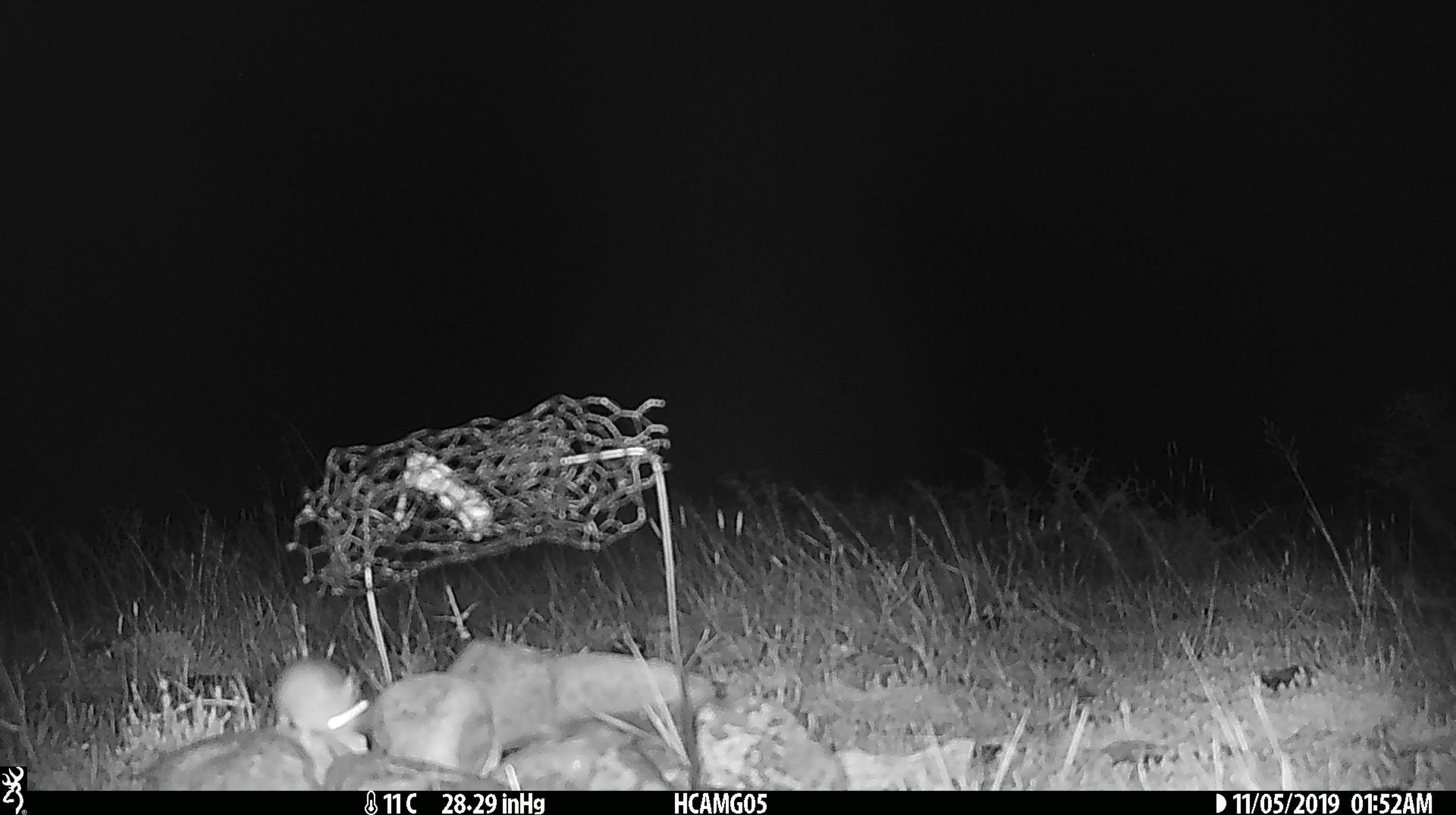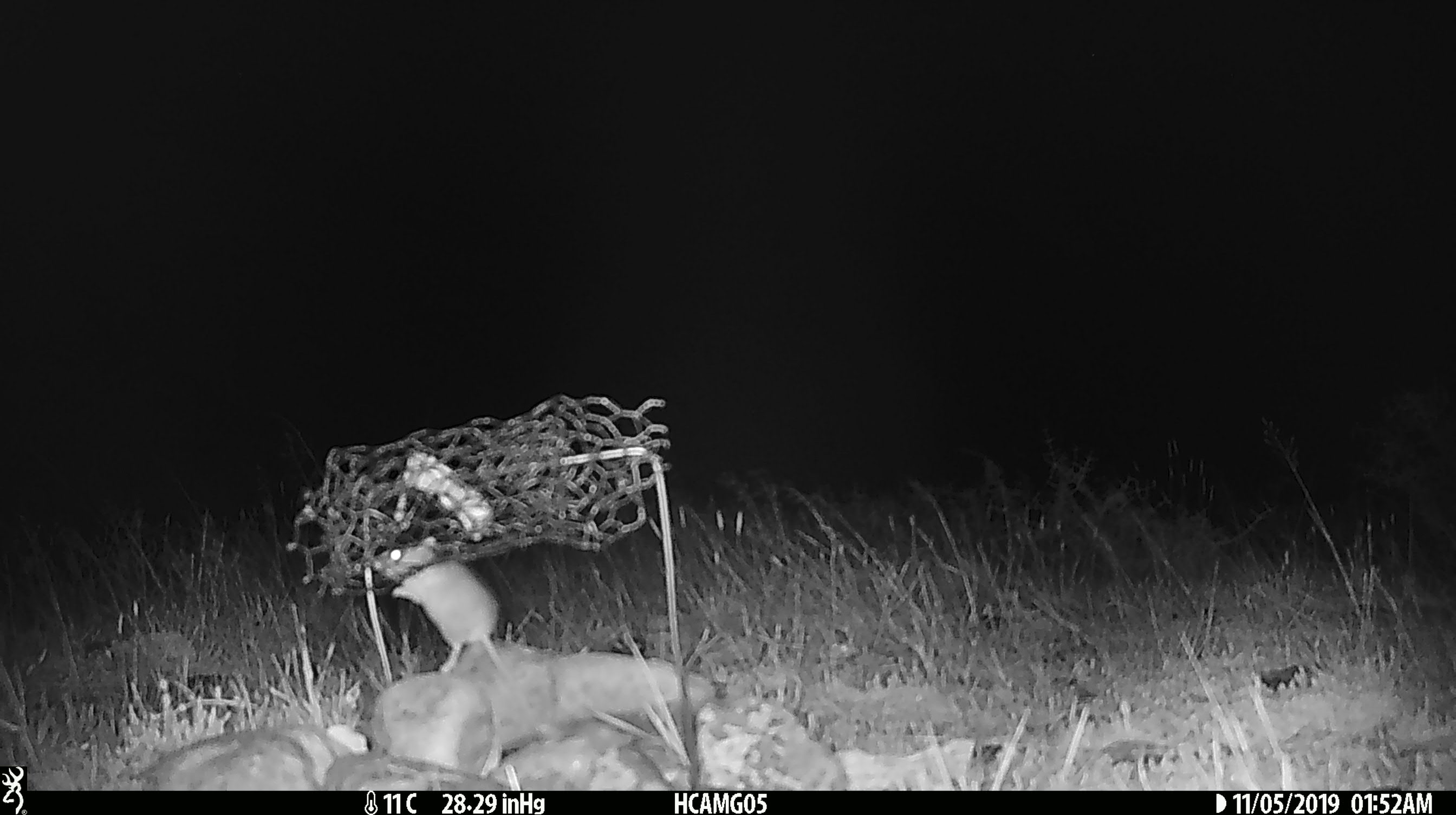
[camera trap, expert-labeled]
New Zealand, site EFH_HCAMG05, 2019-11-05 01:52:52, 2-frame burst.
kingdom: Animalia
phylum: Chordata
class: Mammalia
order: Rodentia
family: Muridae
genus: Mus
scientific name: Mus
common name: mouse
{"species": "mouse (Mus)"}